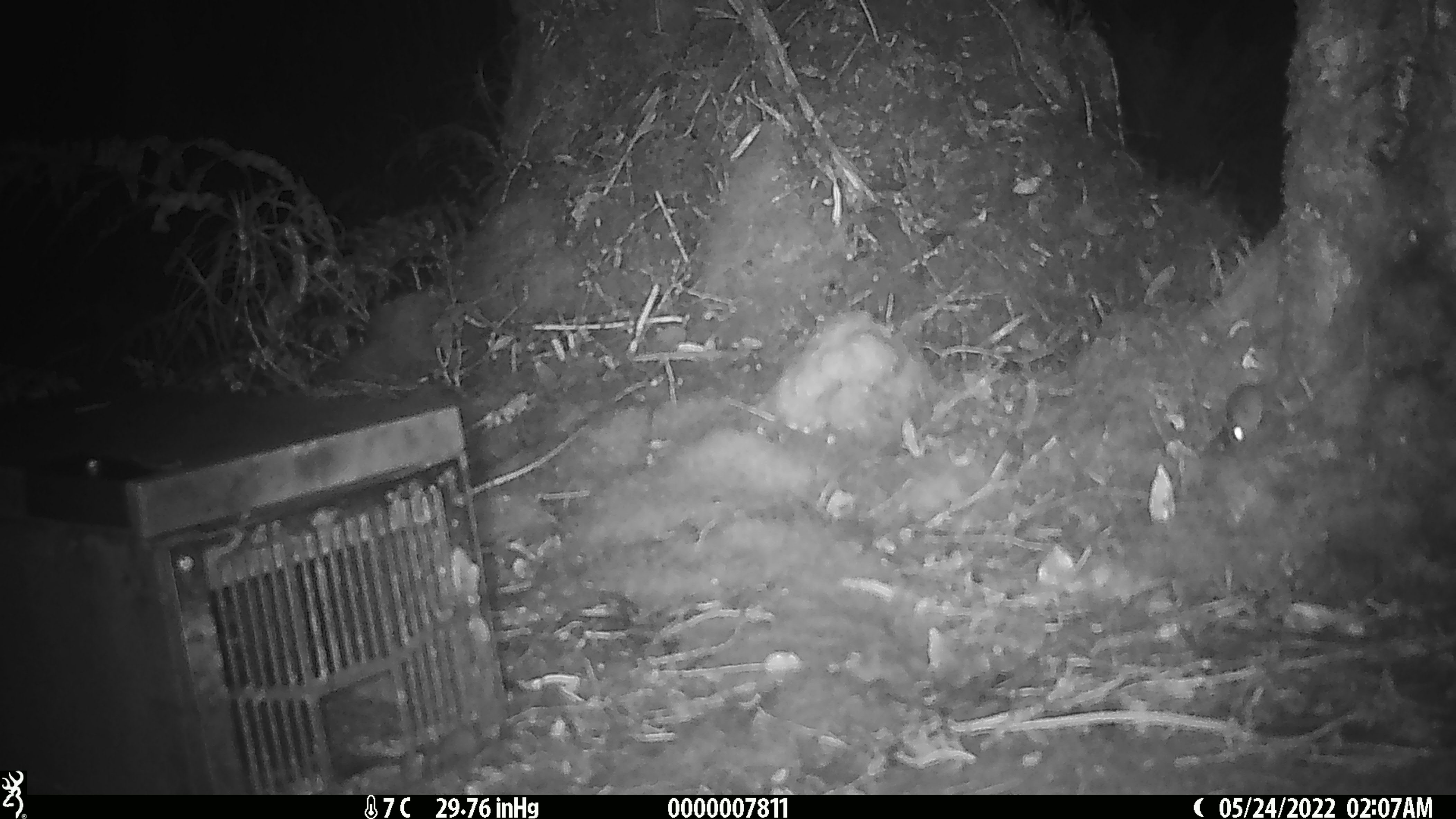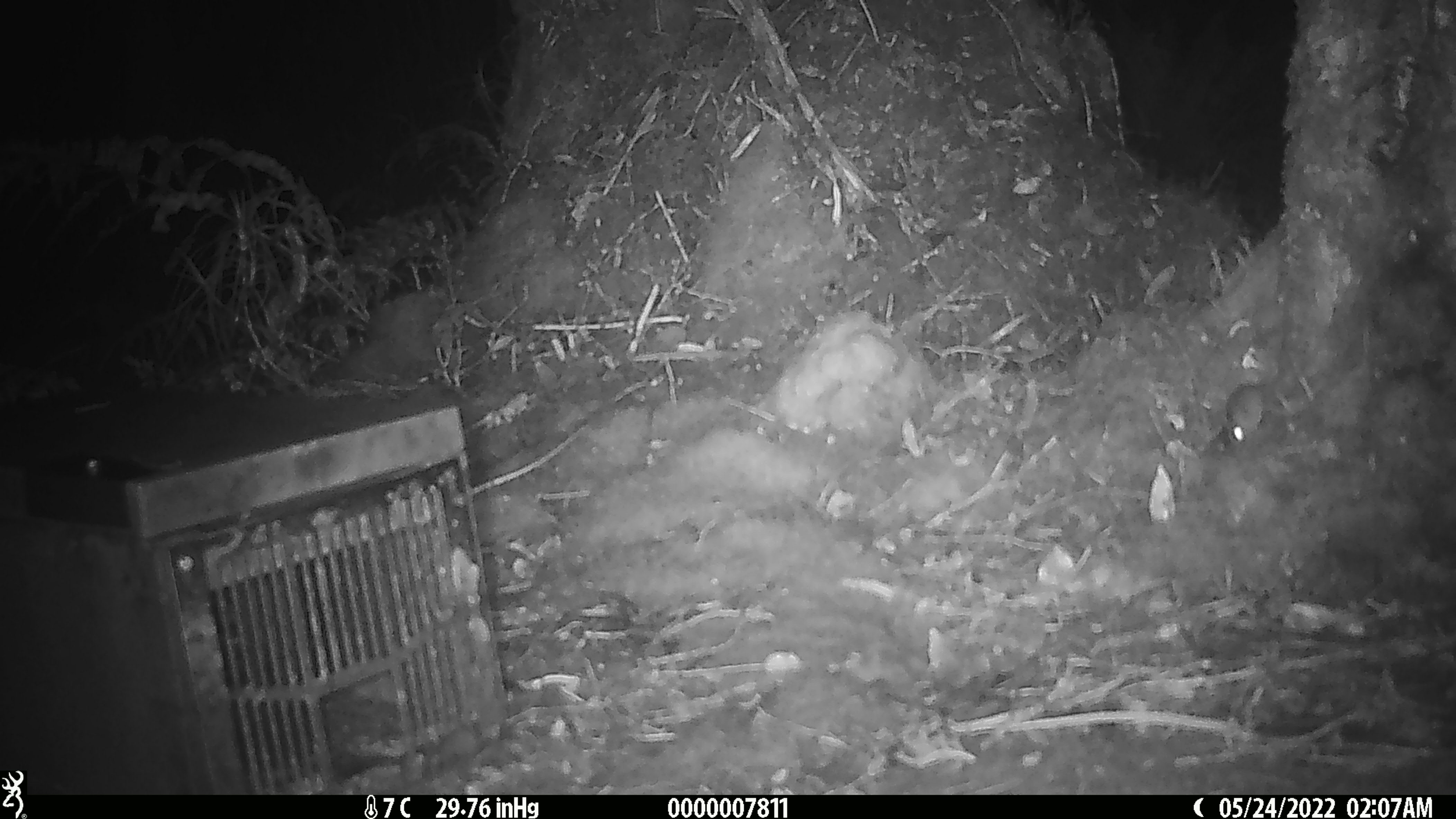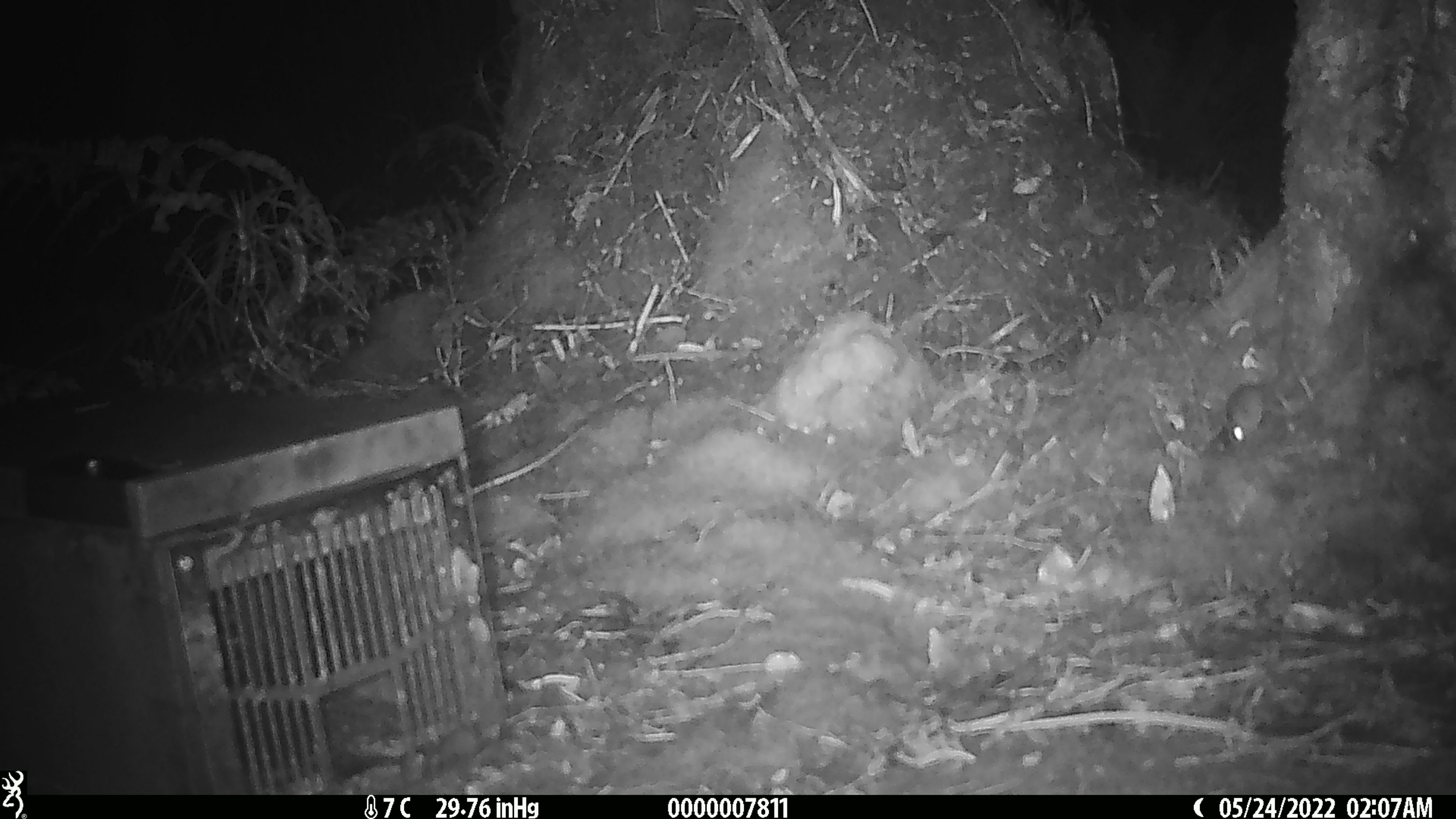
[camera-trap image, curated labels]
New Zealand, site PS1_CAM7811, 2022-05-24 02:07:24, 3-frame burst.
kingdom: Animalia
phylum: Chordata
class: Mammalia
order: Rodentia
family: Muridae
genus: Mus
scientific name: Mus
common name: mouse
Mouse (Mus).